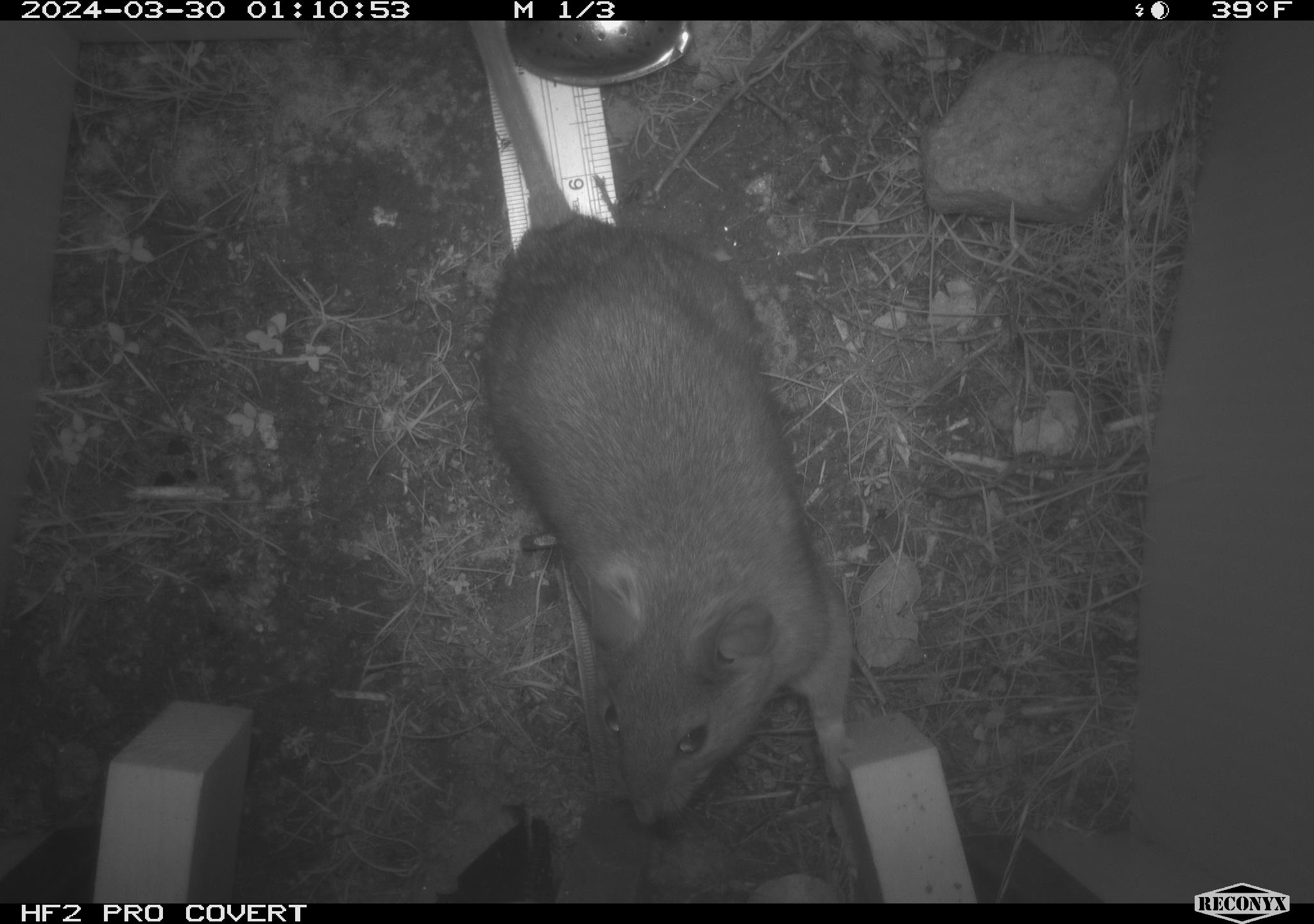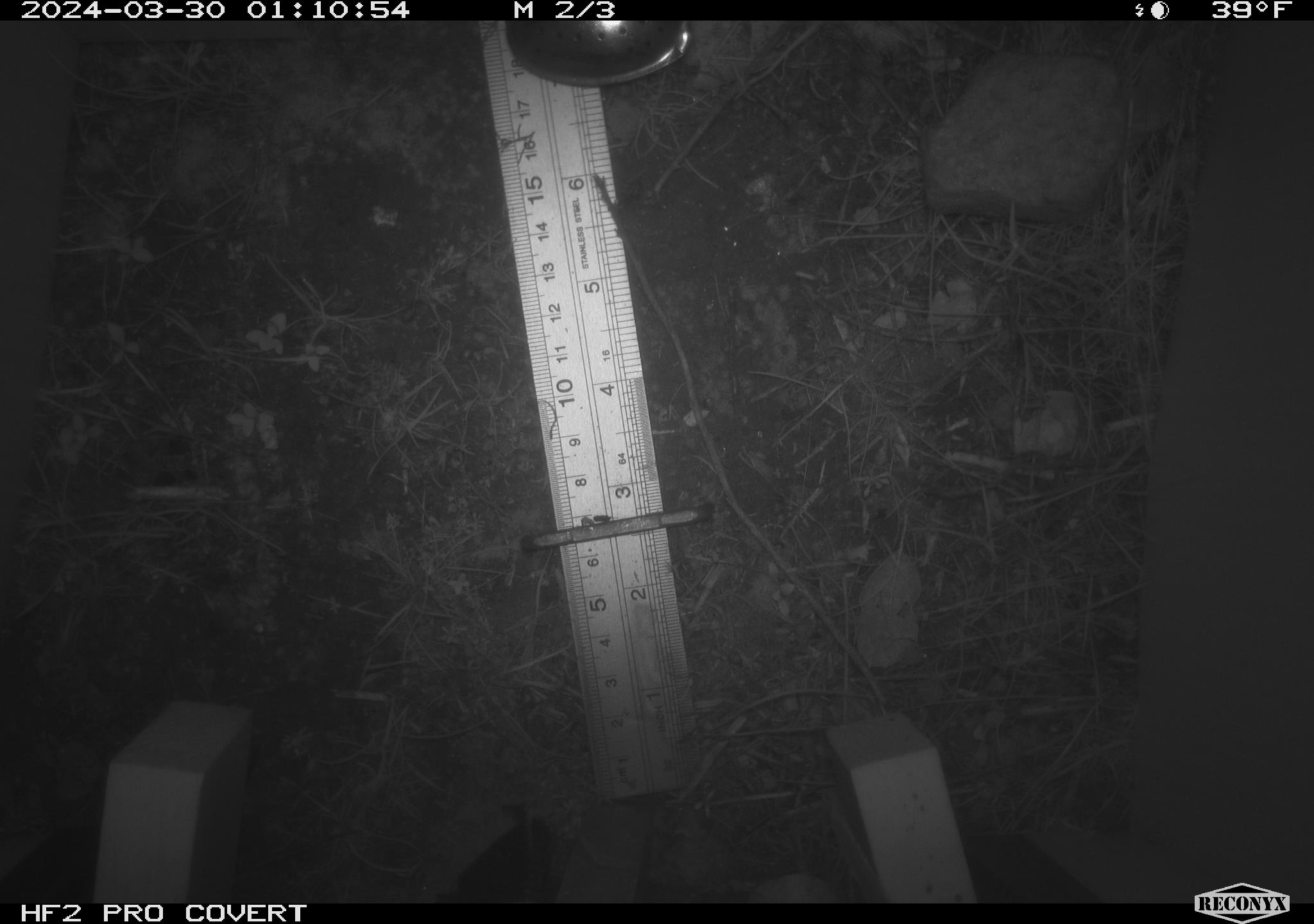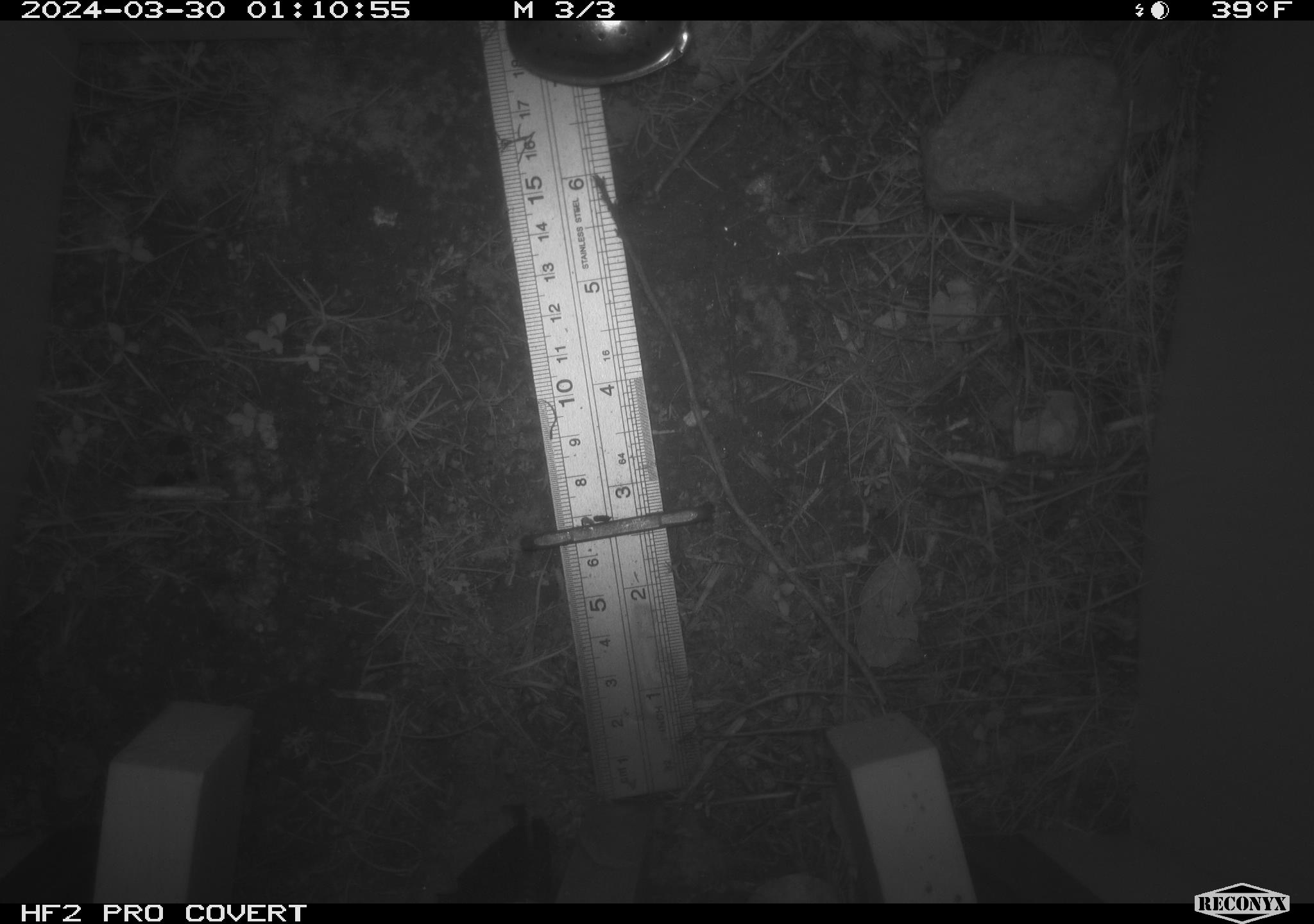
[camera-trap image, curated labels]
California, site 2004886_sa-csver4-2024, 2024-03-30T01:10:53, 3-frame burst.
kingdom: Animalia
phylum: Chordata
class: Mammalia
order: Rodentia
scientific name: Rodentia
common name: woodrat or rat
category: woodrat or rat species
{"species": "woodrat or rat species (woodrat or rat) (Rodentia)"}